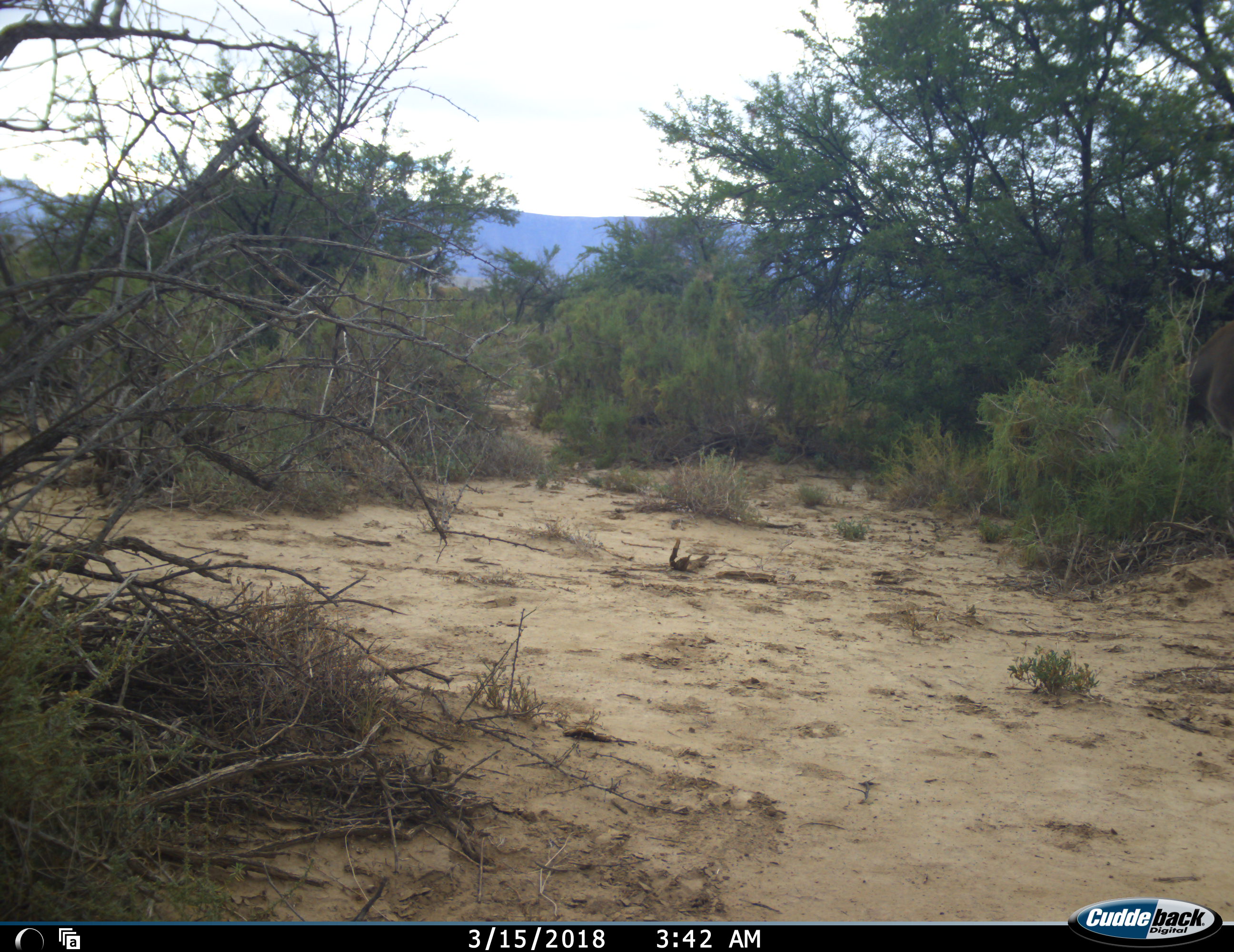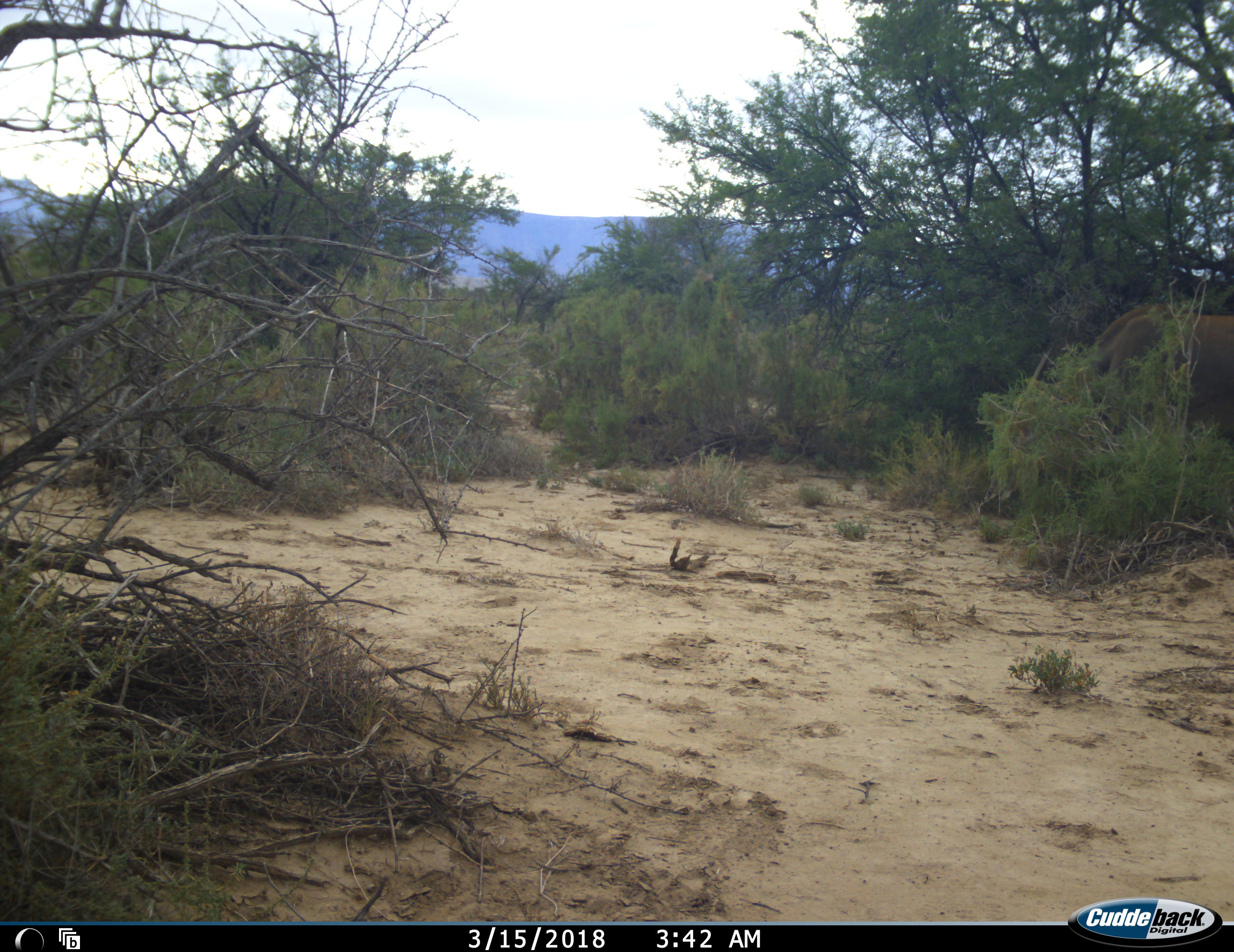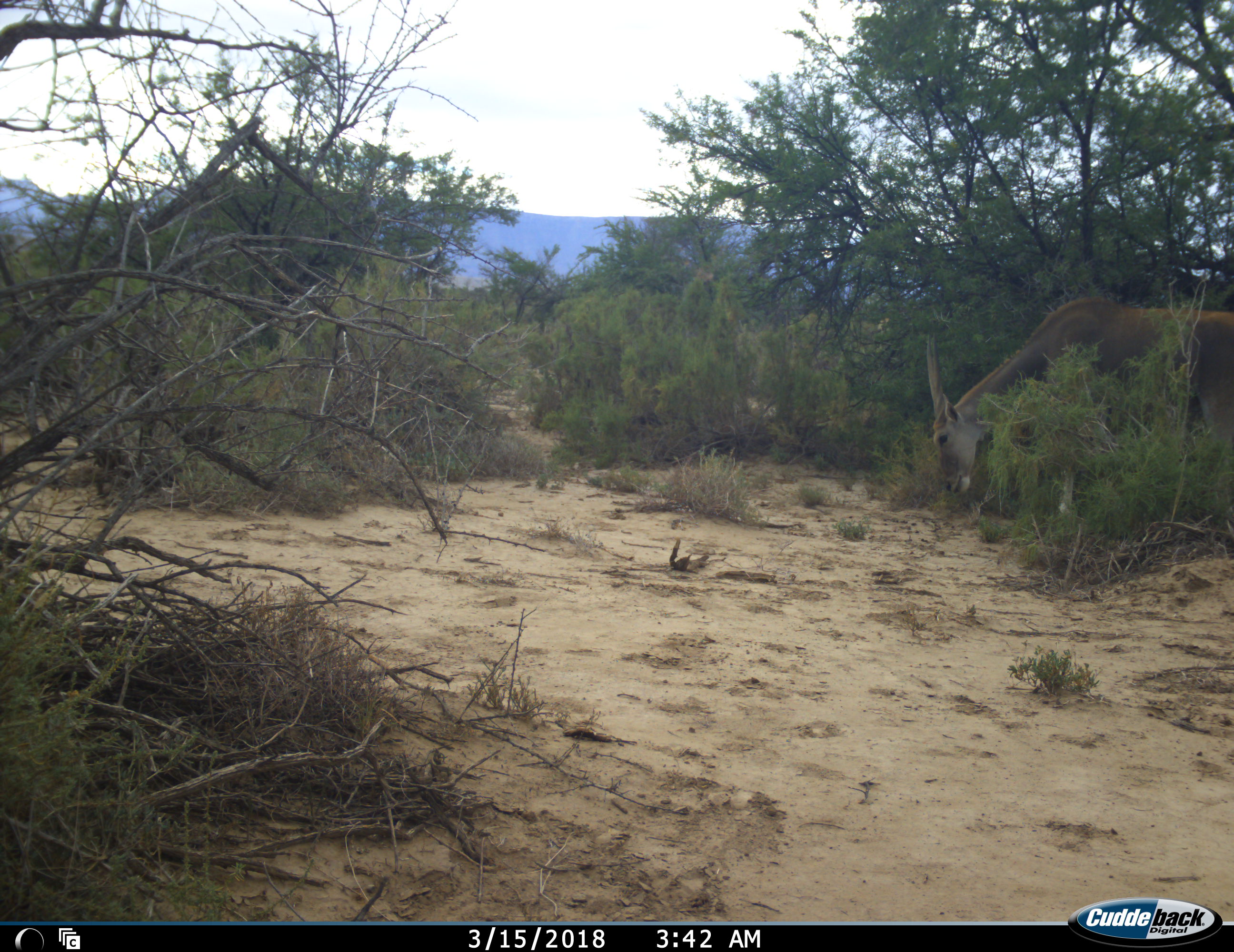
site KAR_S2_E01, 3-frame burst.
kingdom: Animalia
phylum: Chordata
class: Mammalia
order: Artiodactyla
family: Bovidae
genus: Tragelaphus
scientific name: Tragelaphus oryx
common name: eland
Eland (Tragelaphus oryx), count 1. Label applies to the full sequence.